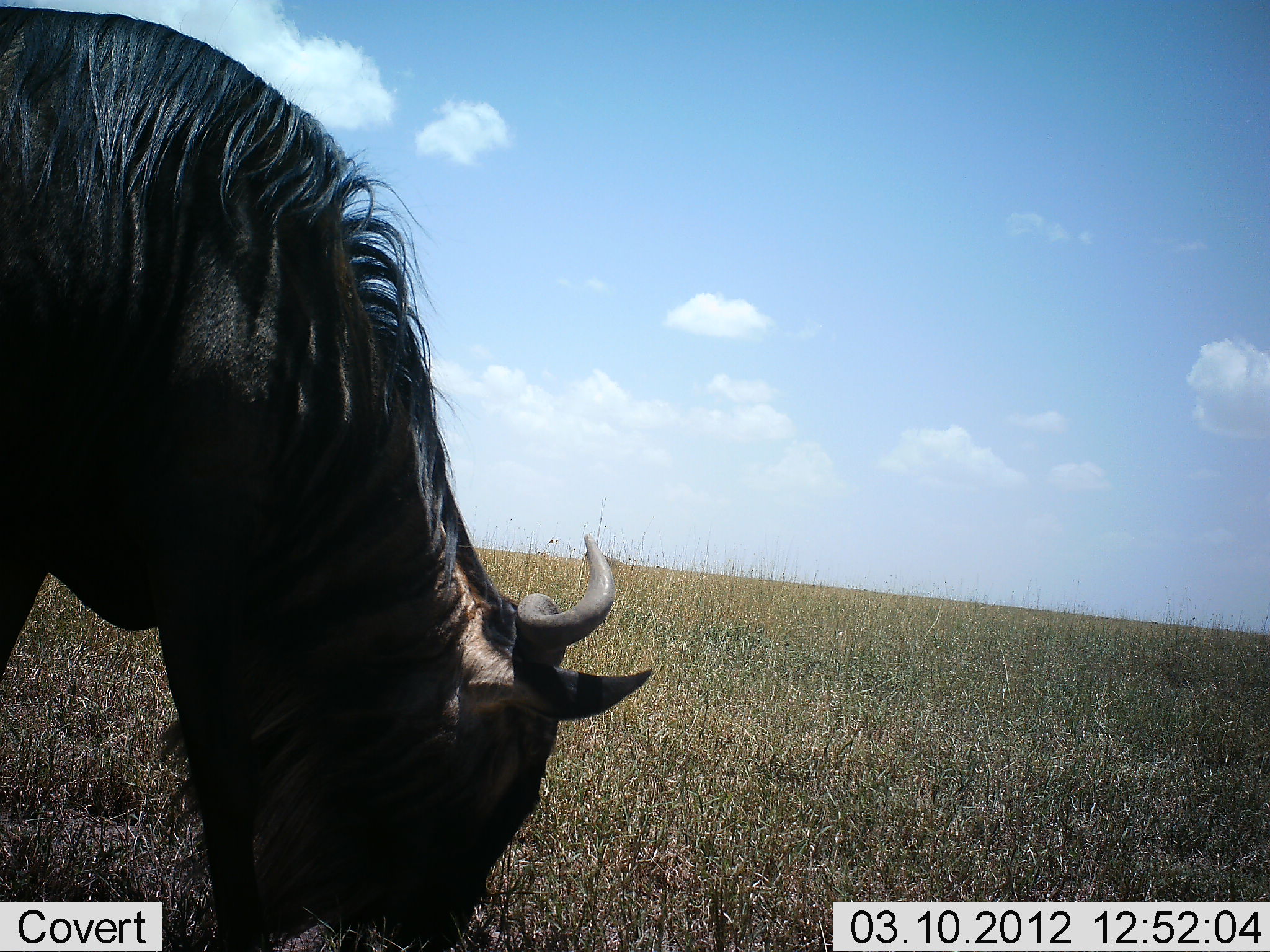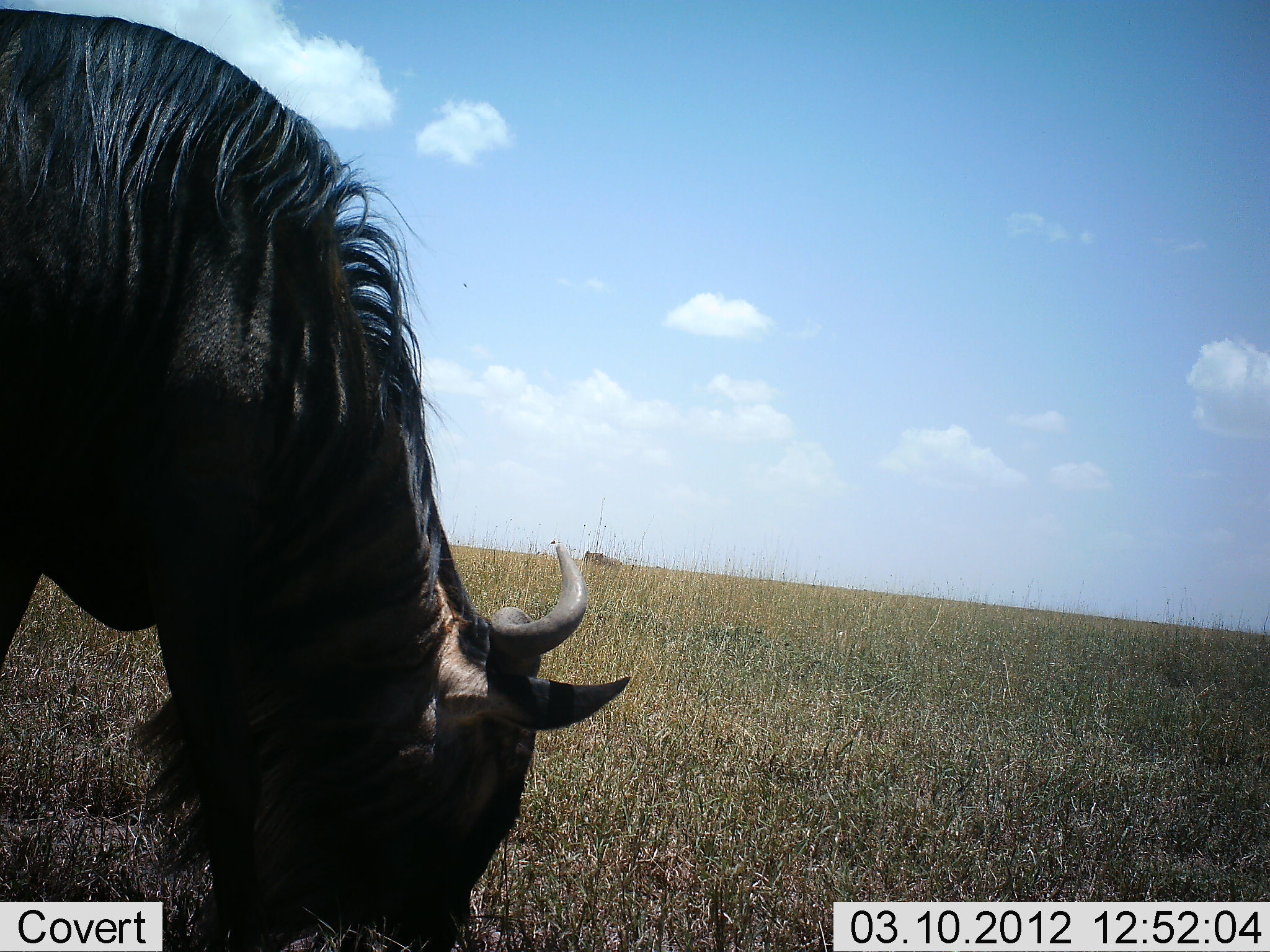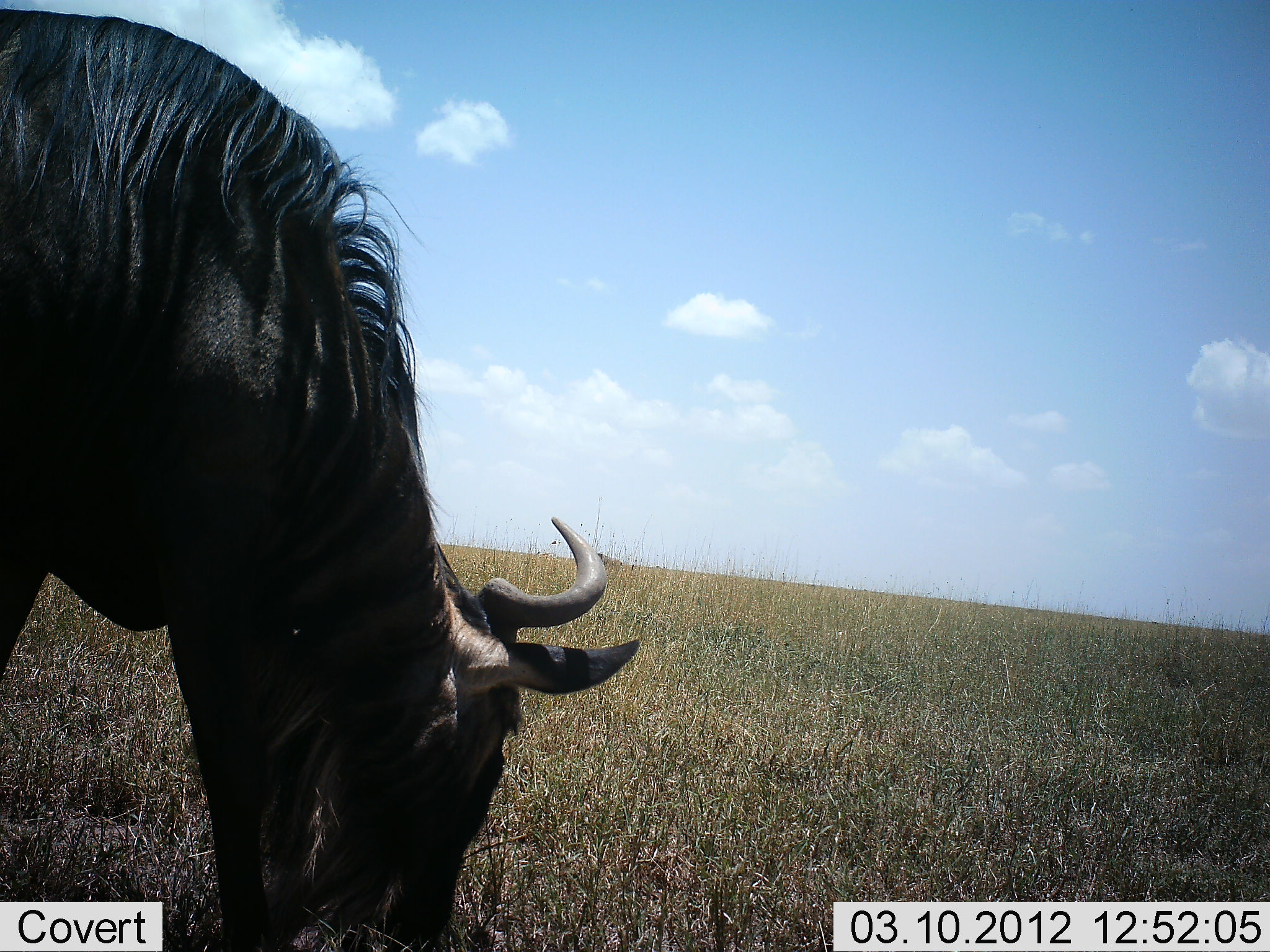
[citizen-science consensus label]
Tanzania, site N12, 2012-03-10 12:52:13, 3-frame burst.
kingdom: Animalia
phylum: Chordata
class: Mammalia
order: Artiodactyla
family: Bovidae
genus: Connochaetes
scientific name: Connochaetes taurinus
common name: blue wildebeest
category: wildebeest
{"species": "wildebeest (blue wildebeest) (Connochaetes taurinus)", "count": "1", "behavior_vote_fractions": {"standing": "8%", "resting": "0%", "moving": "0%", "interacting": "0%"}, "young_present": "0%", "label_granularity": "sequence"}